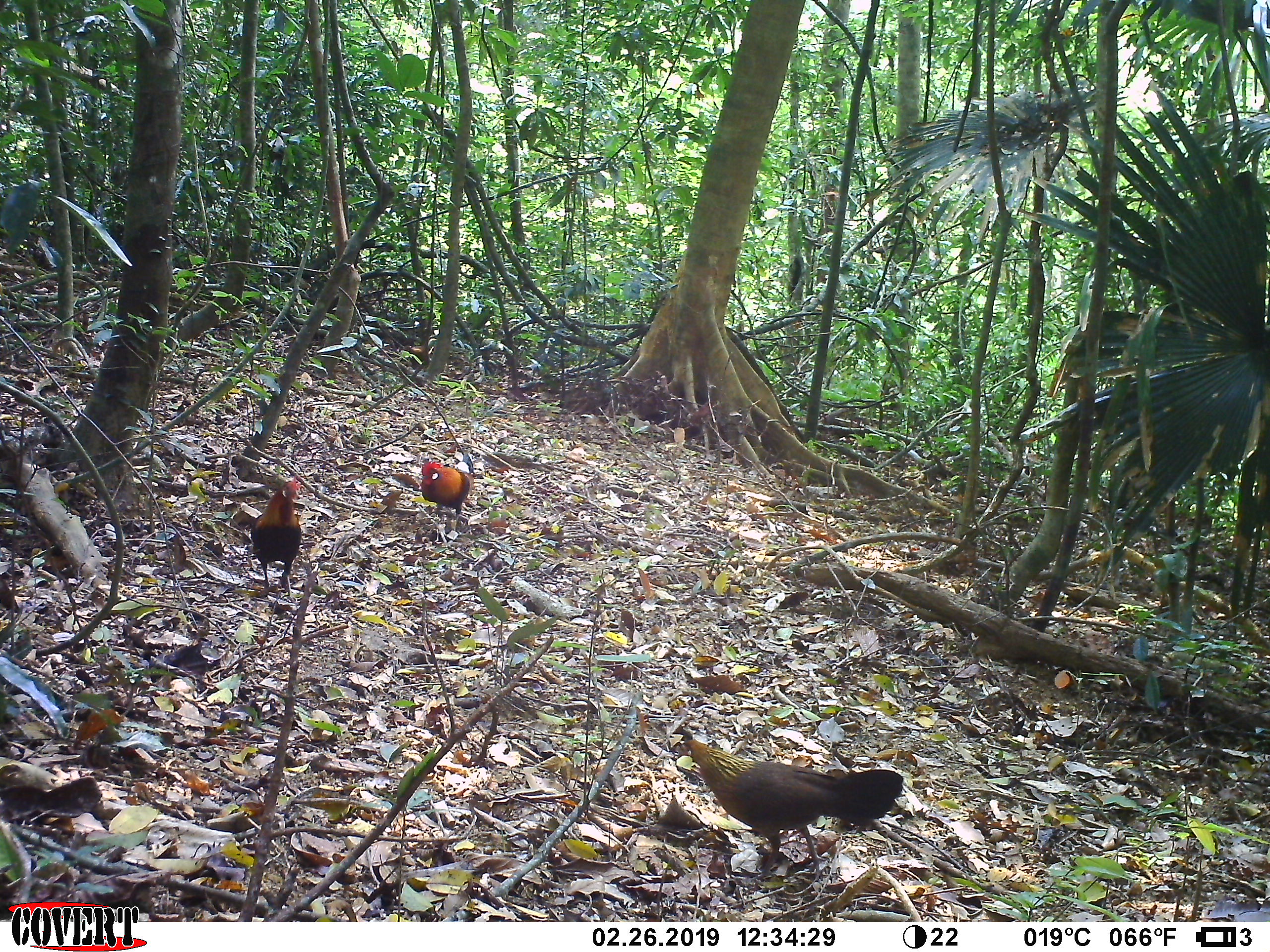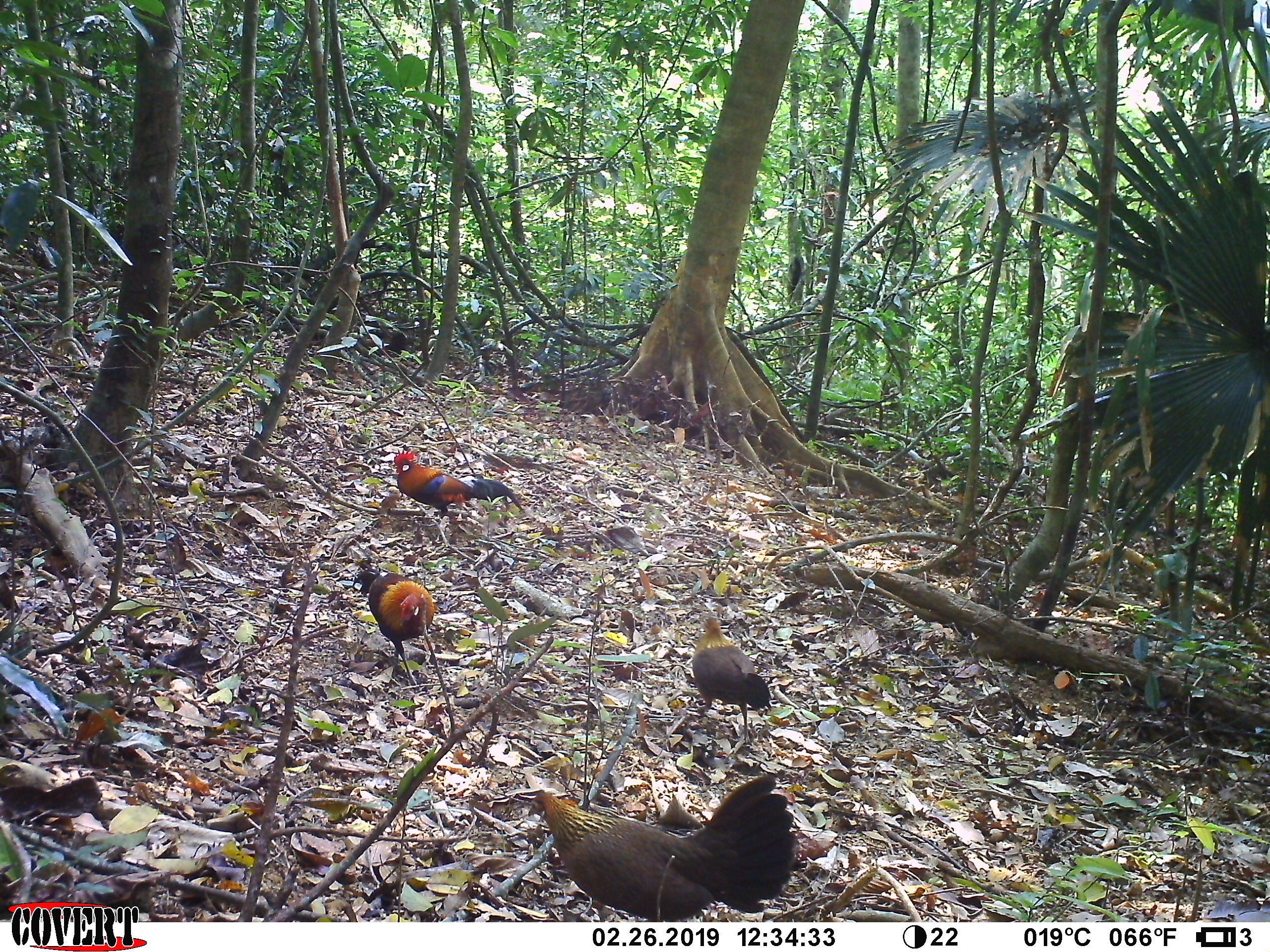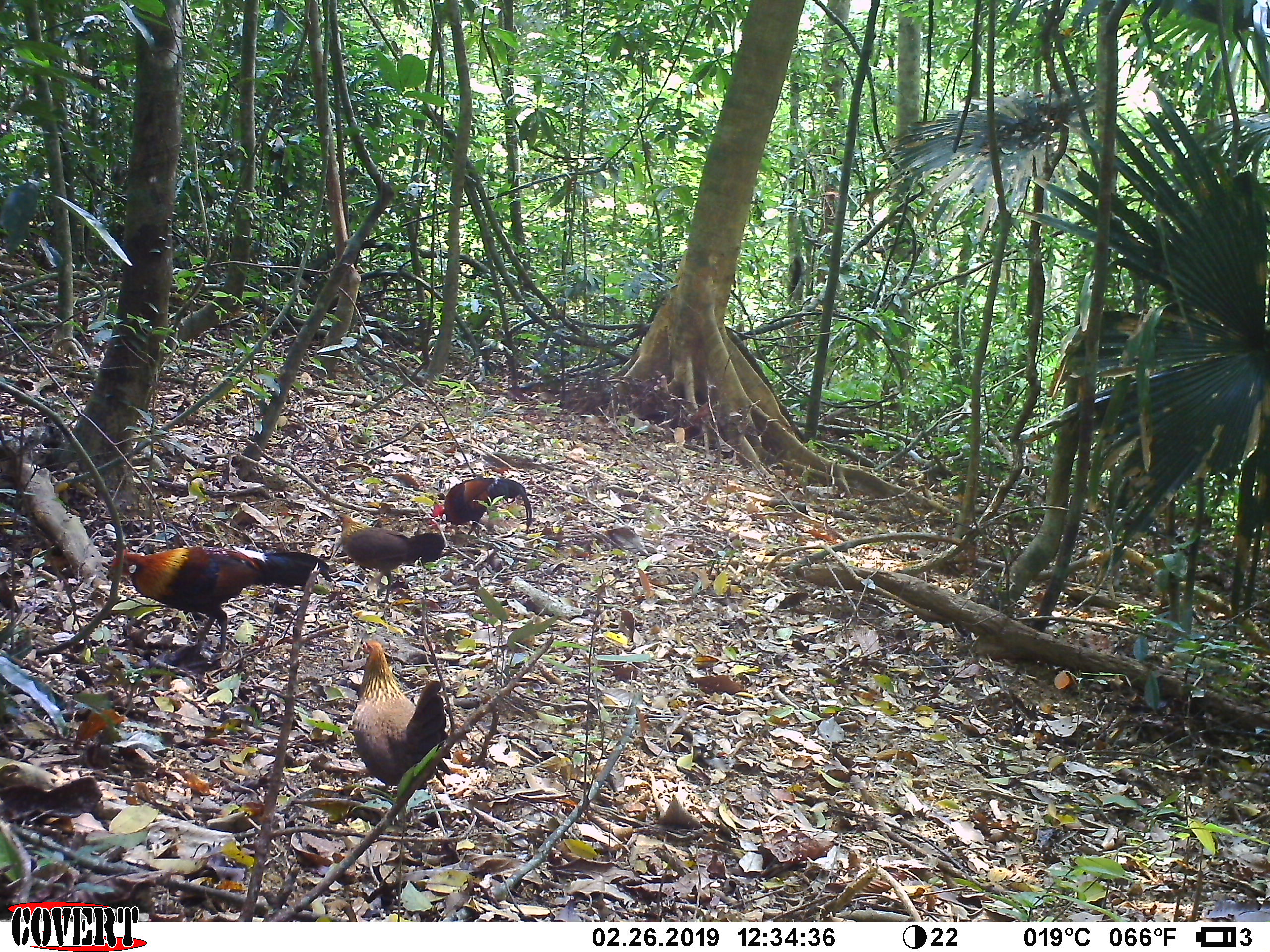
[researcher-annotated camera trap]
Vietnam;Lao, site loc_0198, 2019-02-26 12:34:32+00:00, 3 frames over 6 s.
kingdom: Animalia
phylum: Chordata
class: Aves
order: Galliformes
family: Phasianidae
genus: Gallus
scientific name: Gallus gallus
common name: red junglefowl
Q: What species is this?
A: Red junglefowl (Gallus gallus).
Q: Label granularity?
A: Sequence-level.